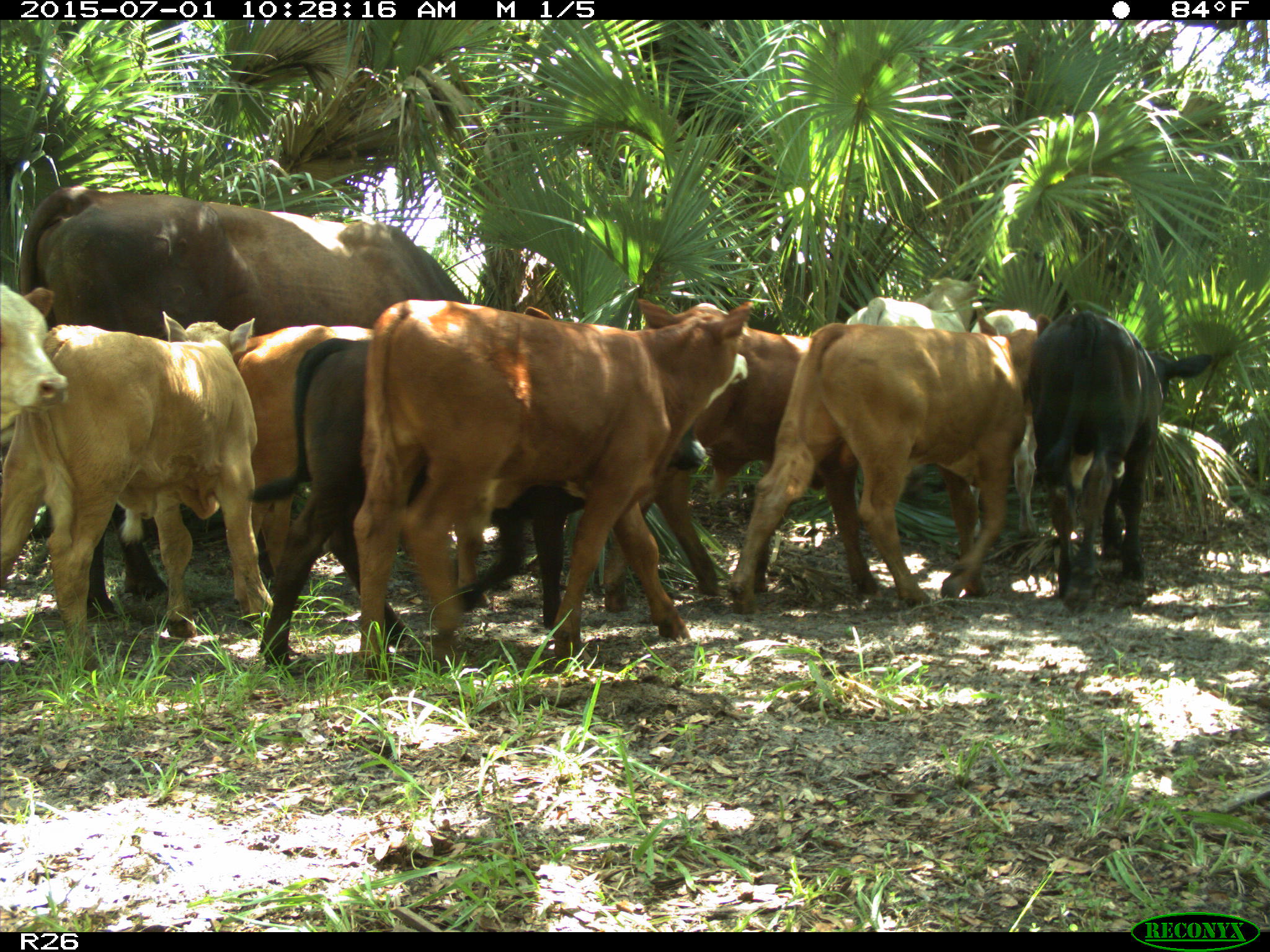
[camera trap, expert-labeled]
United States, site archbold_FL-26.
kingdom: Animalia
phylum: Chordata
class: Mammalia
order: Artiodactyla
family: Bovidae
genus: Bos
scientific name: Bos taurus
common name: domestic cow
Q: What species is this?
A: Bos taurus (domestic cow).